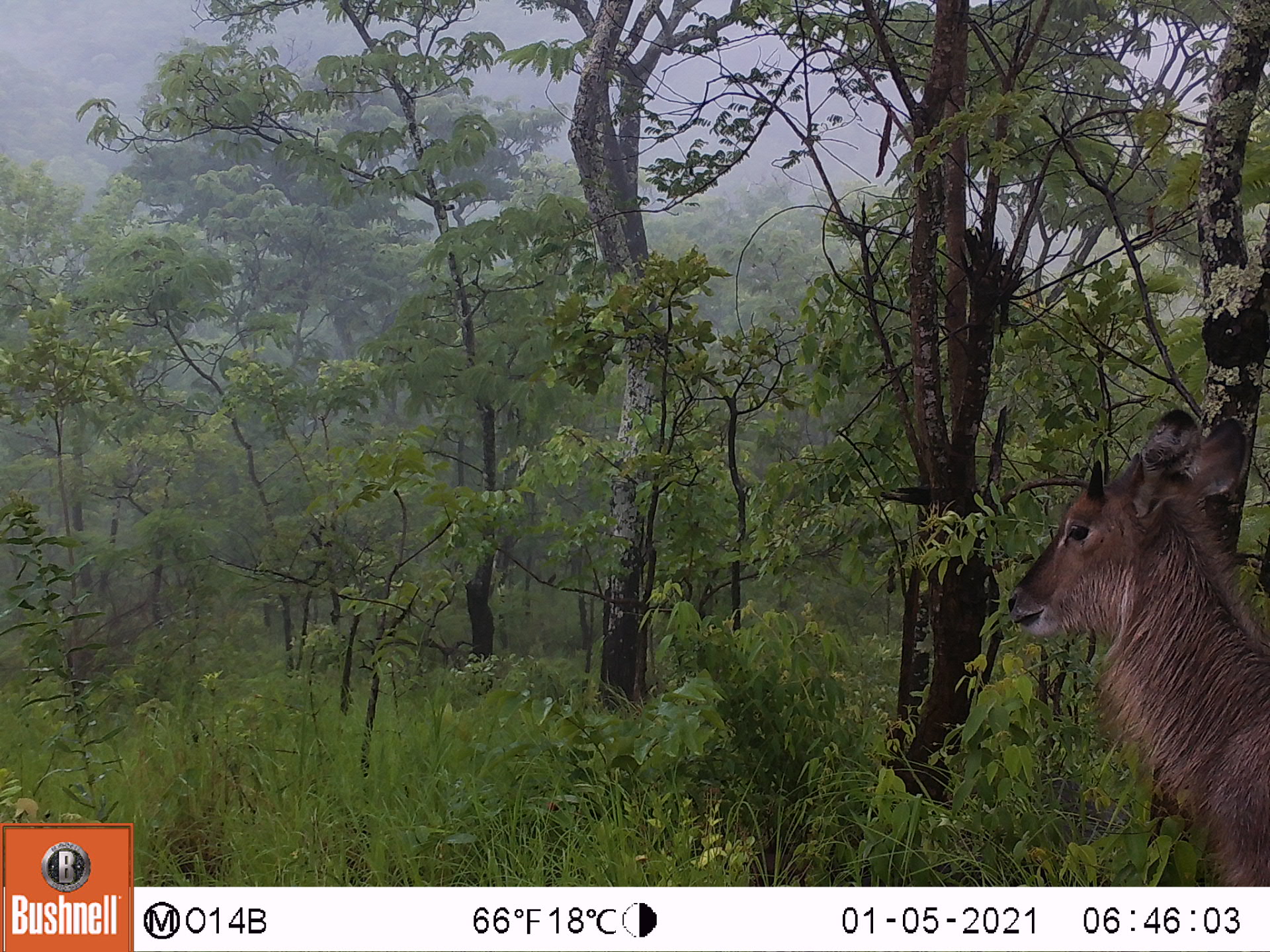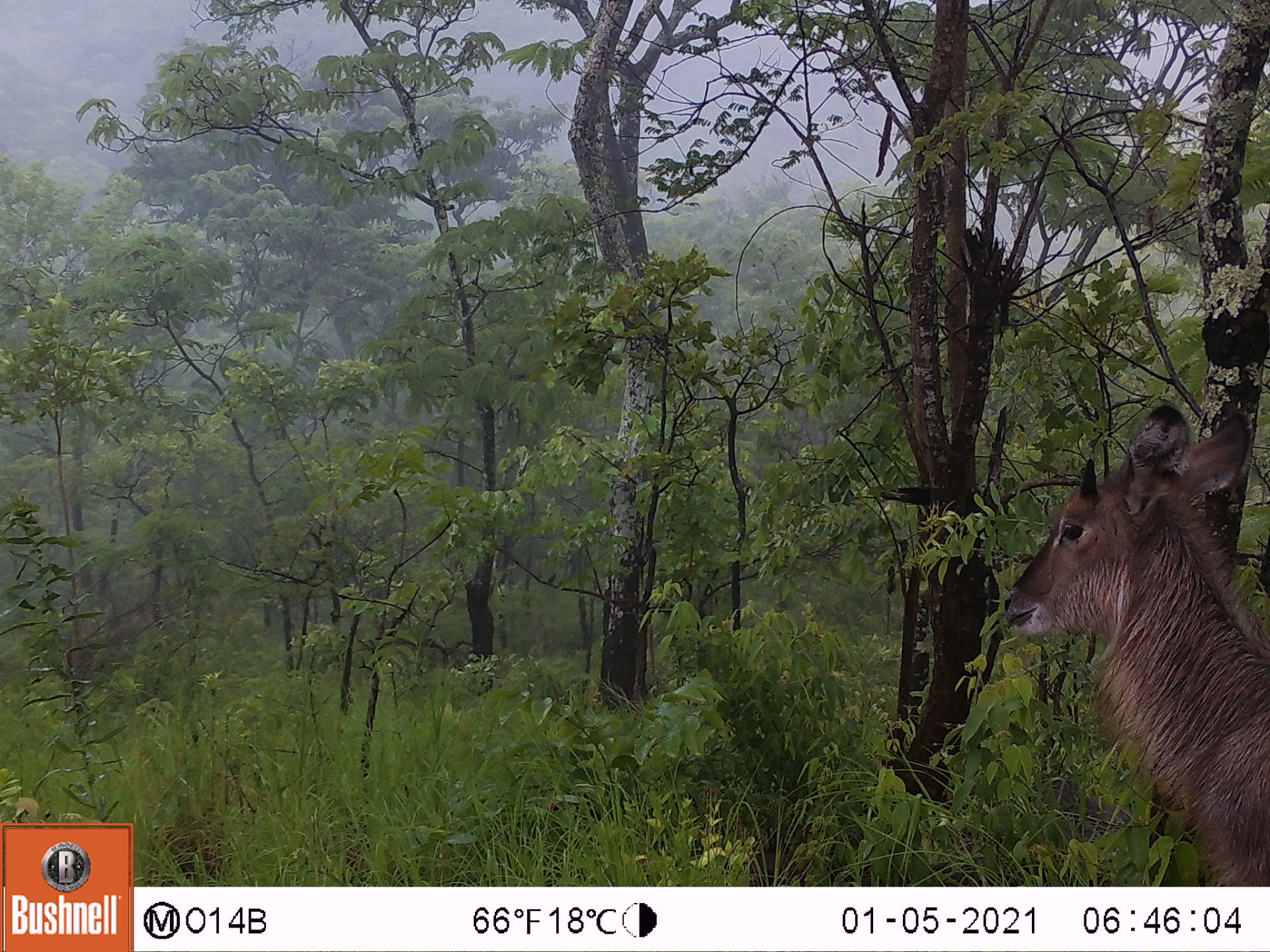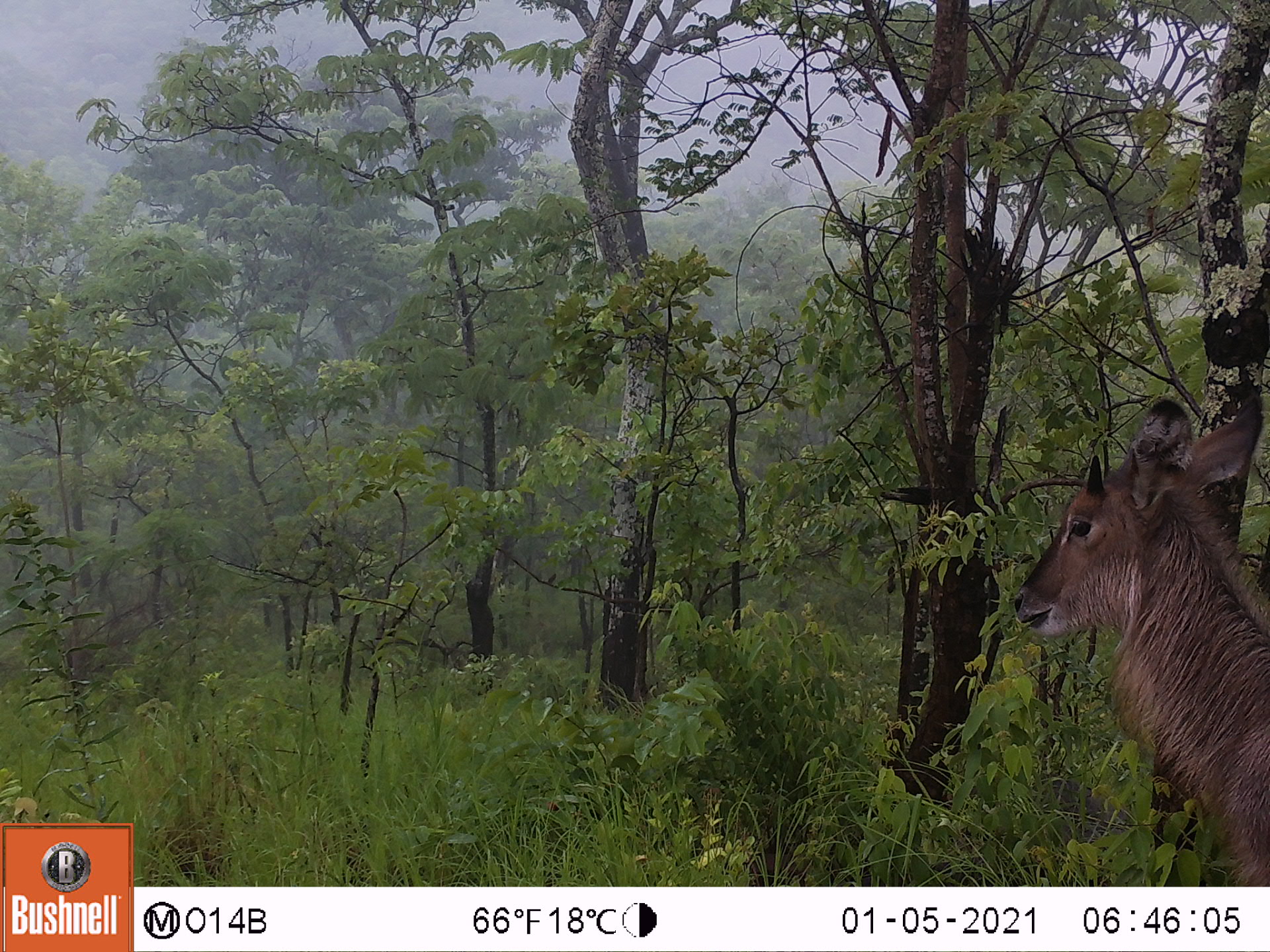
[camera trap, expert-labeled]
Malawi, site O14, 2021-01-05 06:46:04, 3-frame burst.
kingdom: Animalia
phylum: Chordata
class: Mammalia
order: Artiodactyla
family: Bovidae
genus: Kobus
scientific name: Kobus ellipsiprymnus ellipsiprymnus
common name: common waterbuck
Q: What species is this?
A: Common waterbuck (Kobus ellipsiprymnus ellipsiprymnus).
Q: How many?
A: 1.